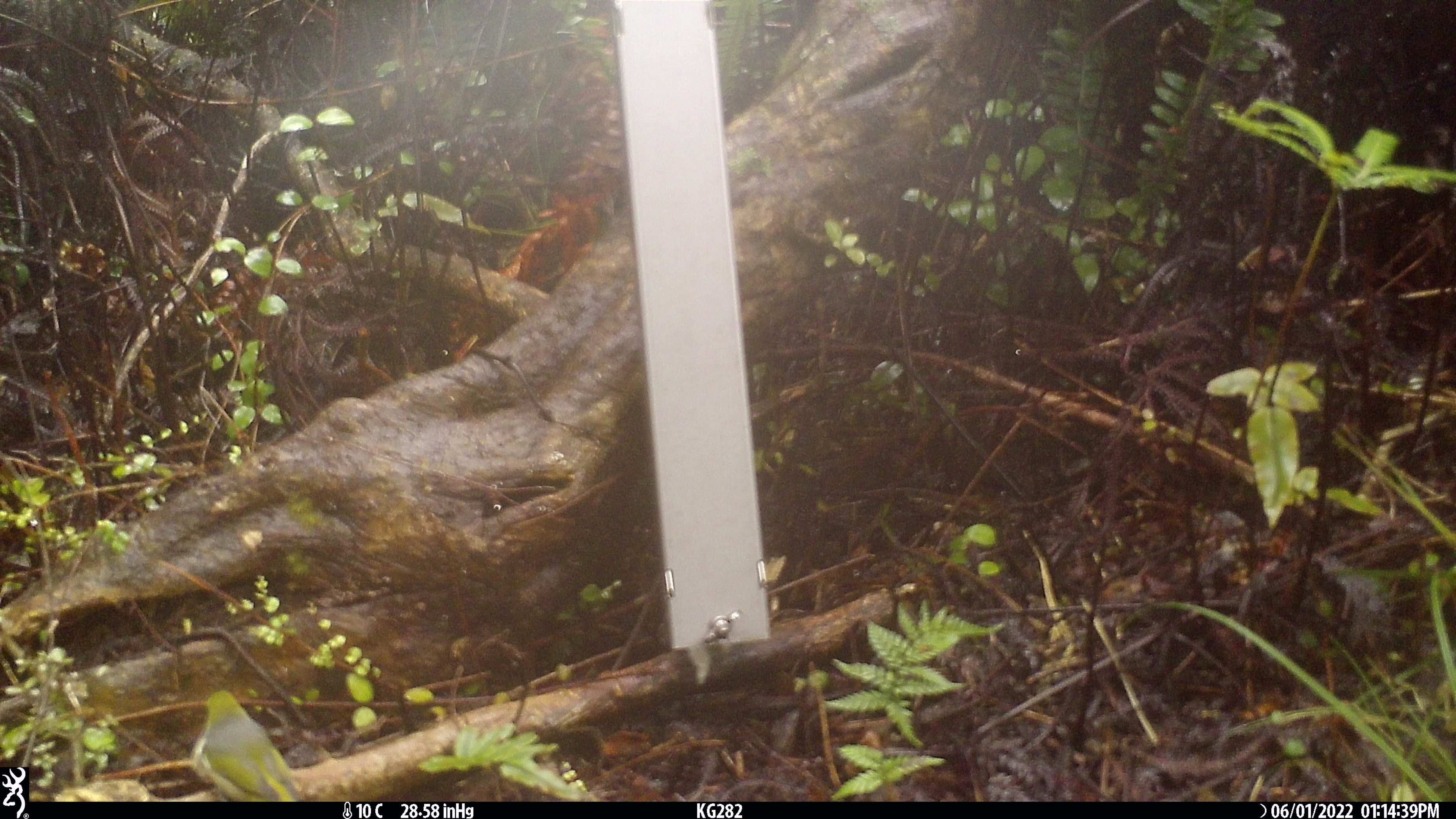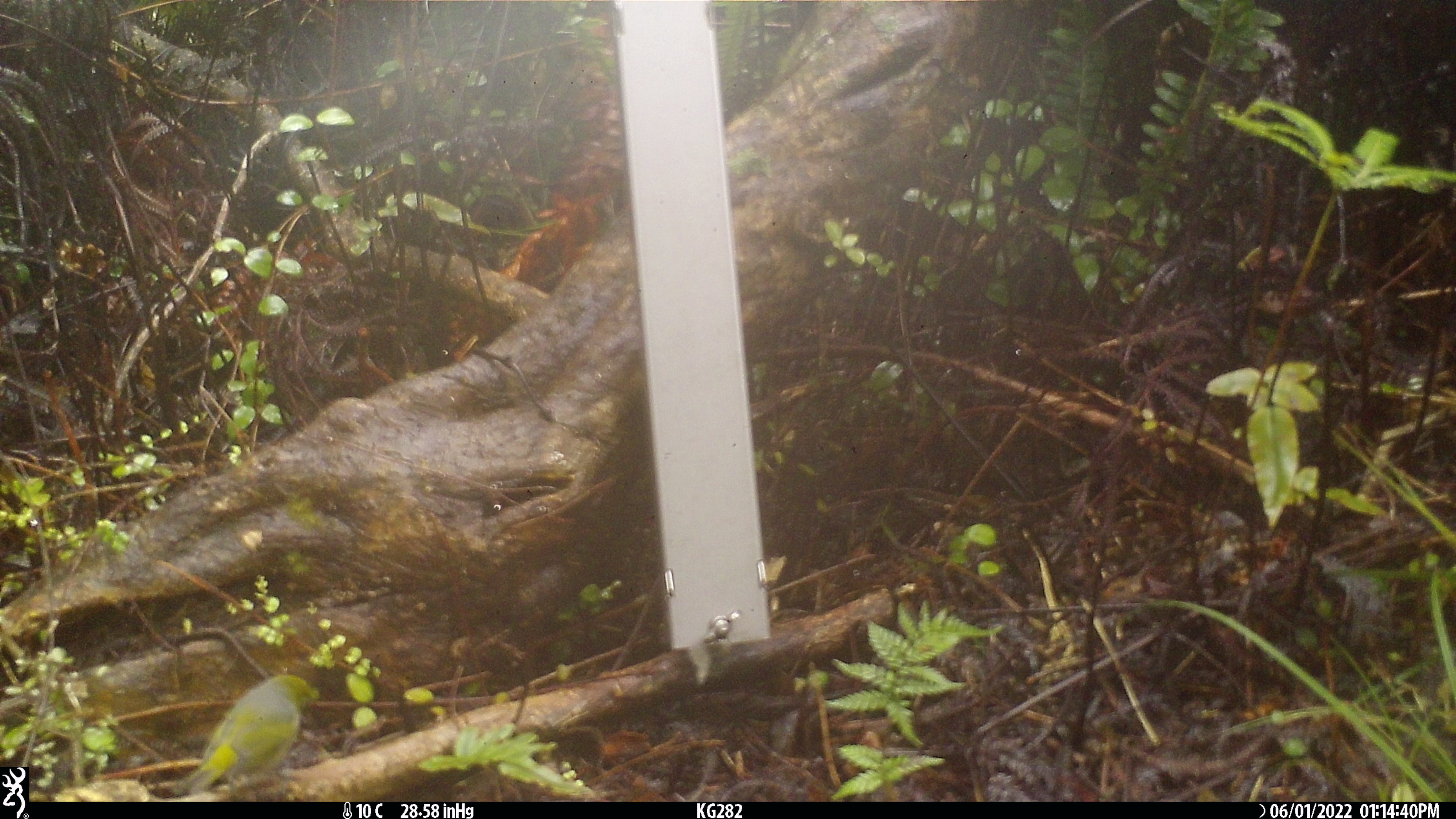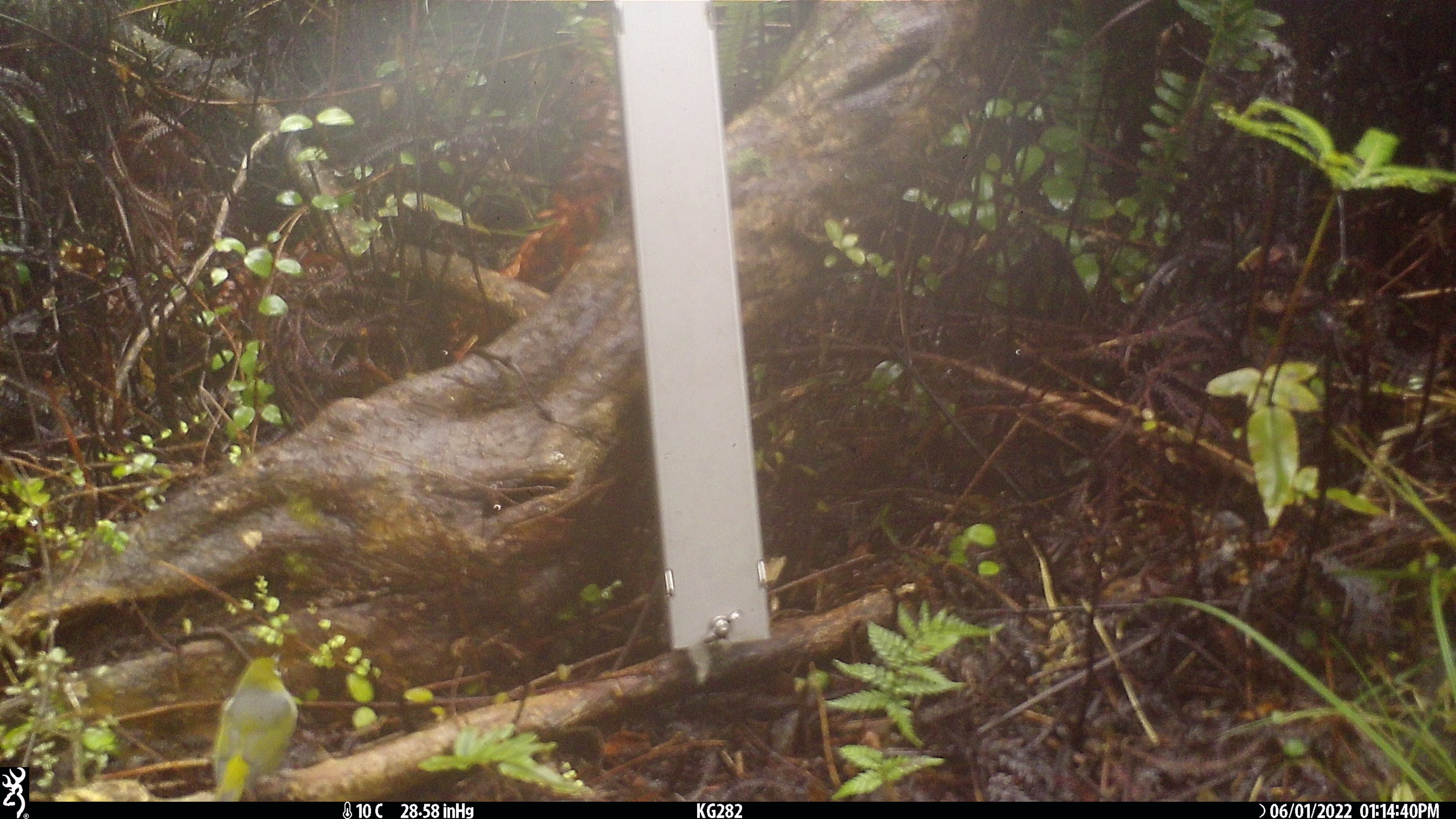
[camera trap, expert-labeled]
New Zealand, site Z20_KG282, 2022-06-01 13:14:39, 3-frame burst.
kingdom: Animalia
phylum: Chordata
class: Aves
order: Passeriformes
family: Zosteropidae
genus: Zosterops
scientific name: Zosterops lateralis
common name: silvereye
Silvereye (Zosterops lateralis).